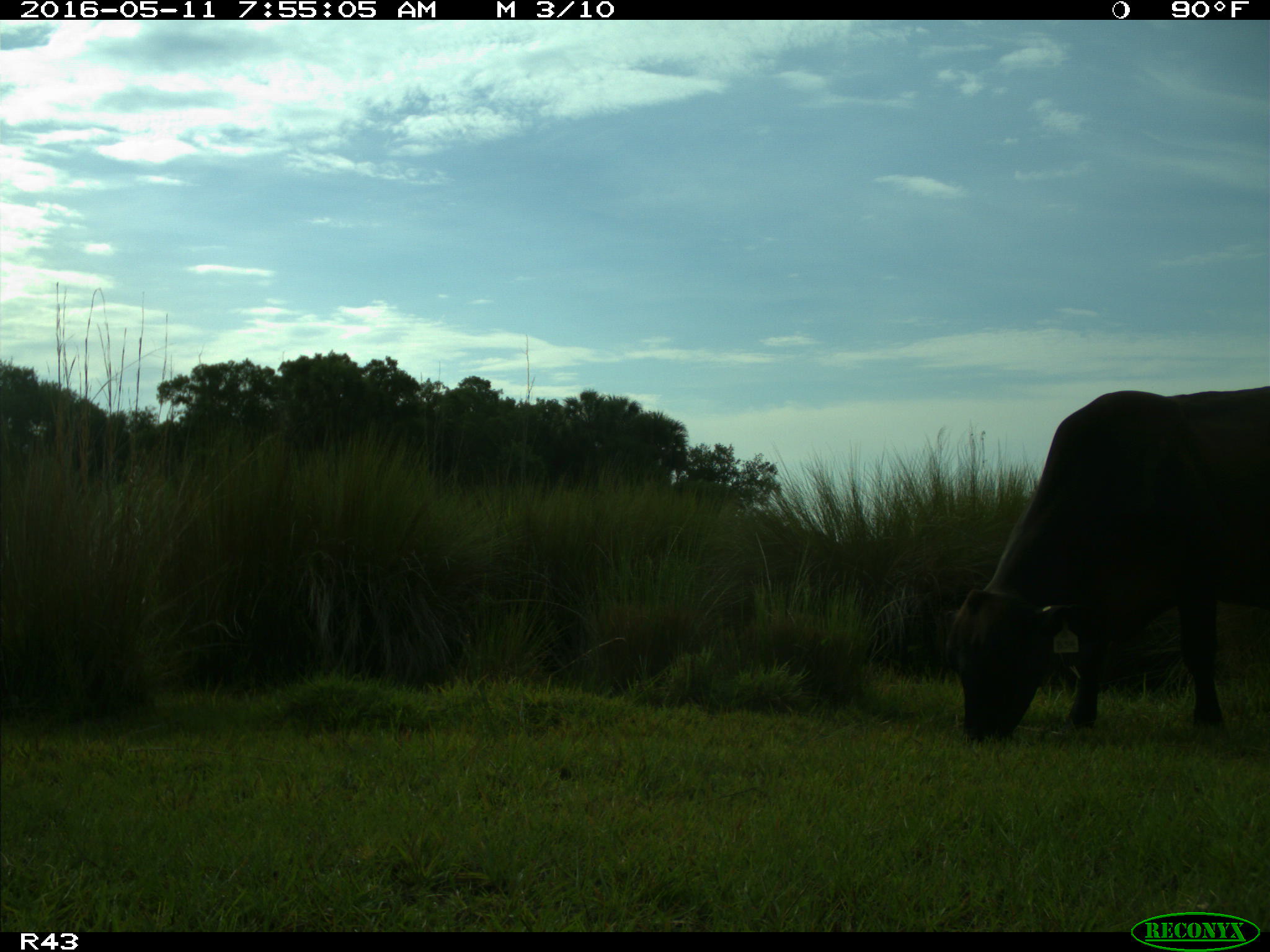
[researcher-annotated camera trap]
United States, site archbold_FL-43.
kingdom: Animalia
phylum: Chordata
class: Mammalia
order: Artiodactyla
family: Bovidae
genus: Bos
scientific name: Bos taurus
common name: domestic cow